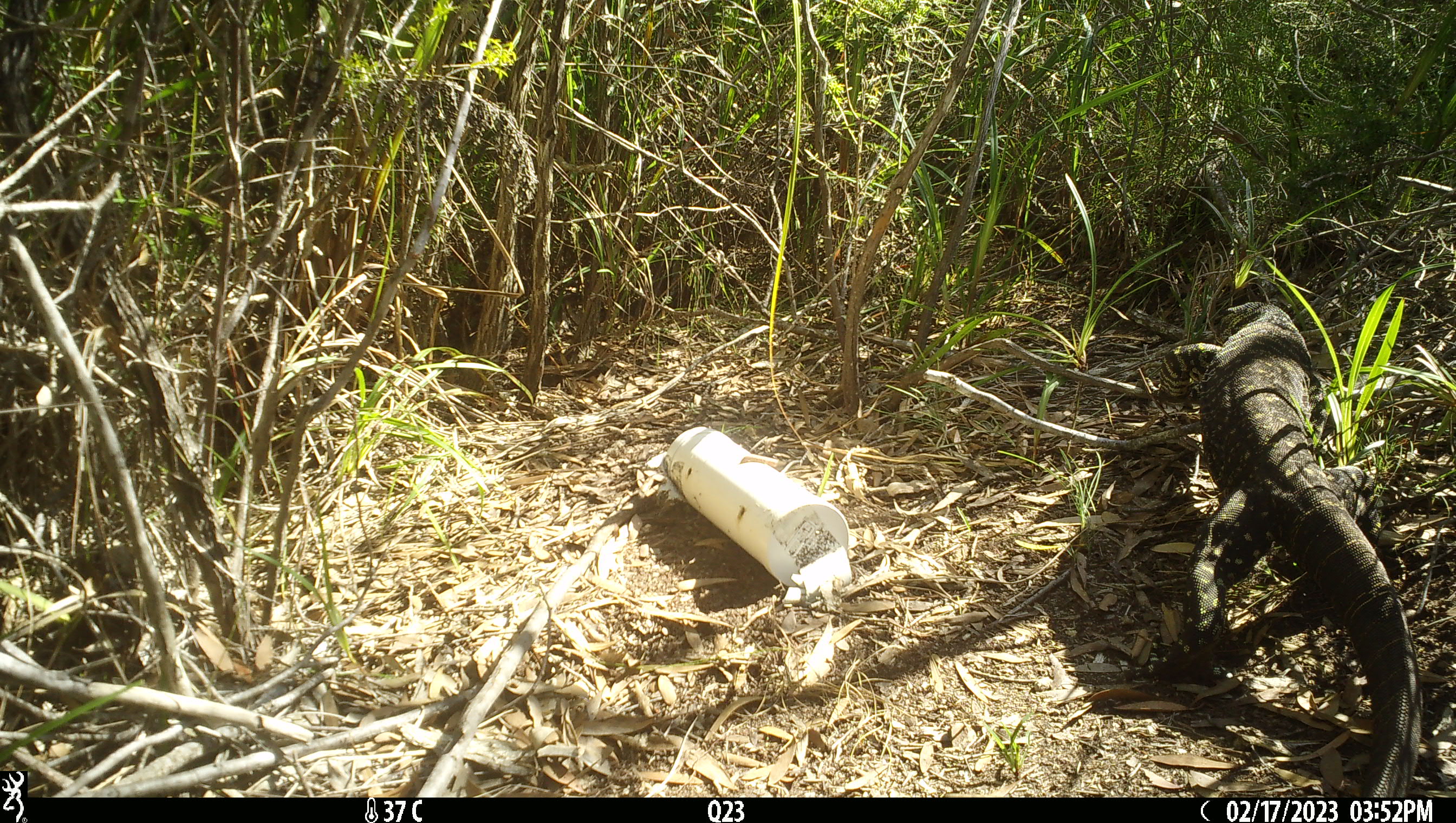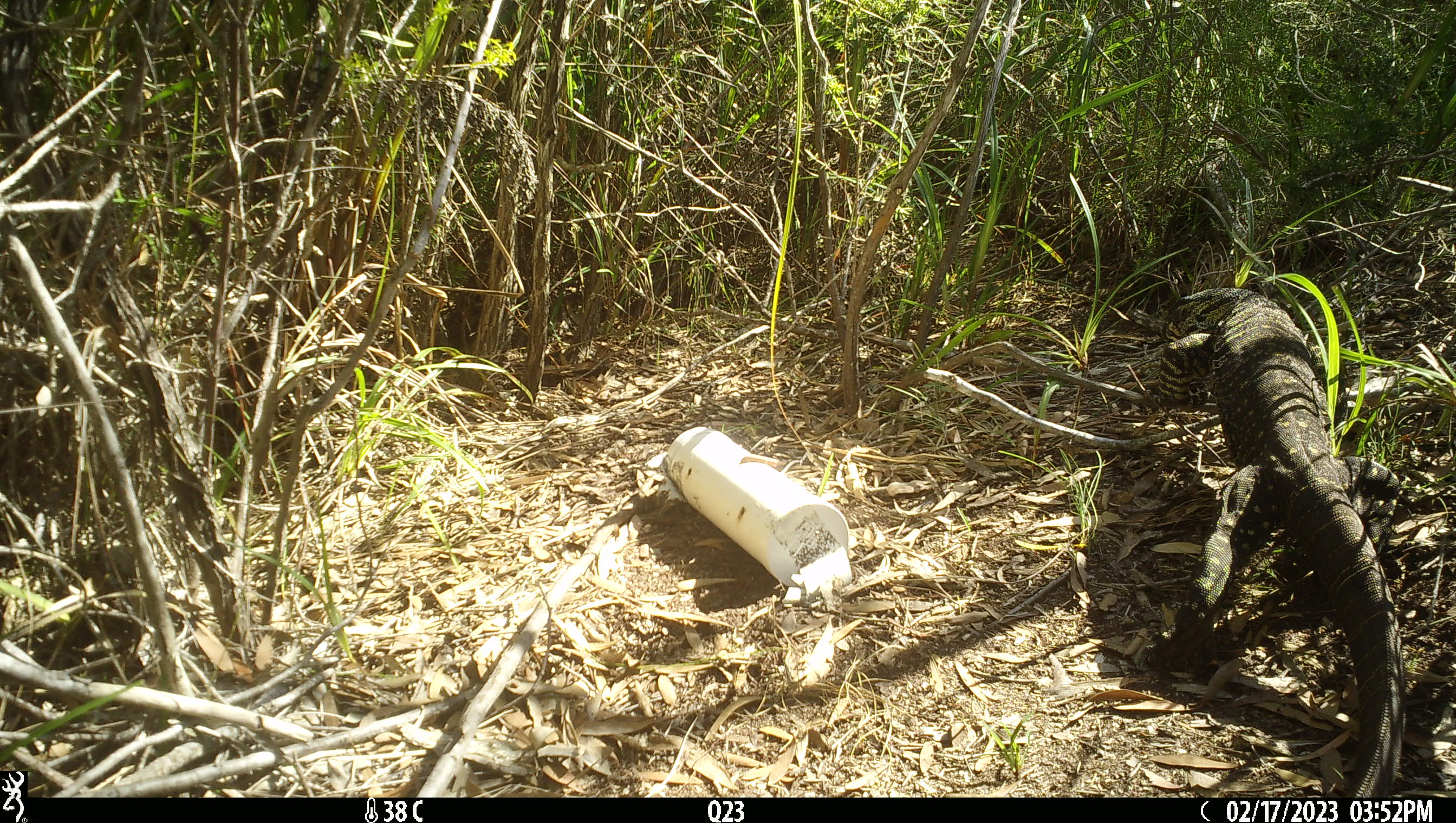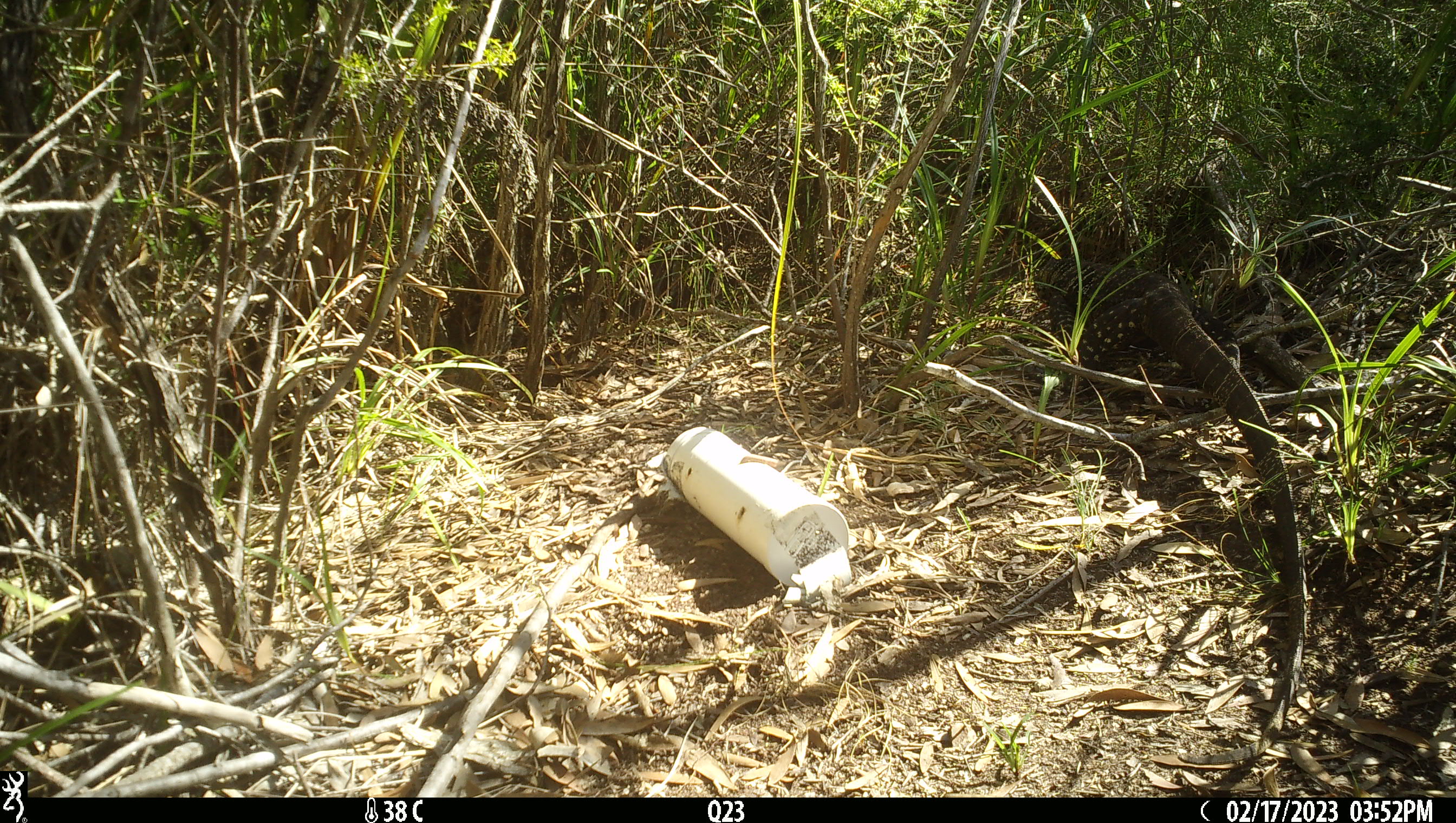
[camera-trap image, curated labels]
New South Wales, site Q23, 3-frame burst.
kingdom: Animalia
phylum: Chordata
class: Reptilia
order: Squamata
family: Varanidae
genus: Varanus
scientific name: Varanus varius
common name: lace monitor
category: goanna